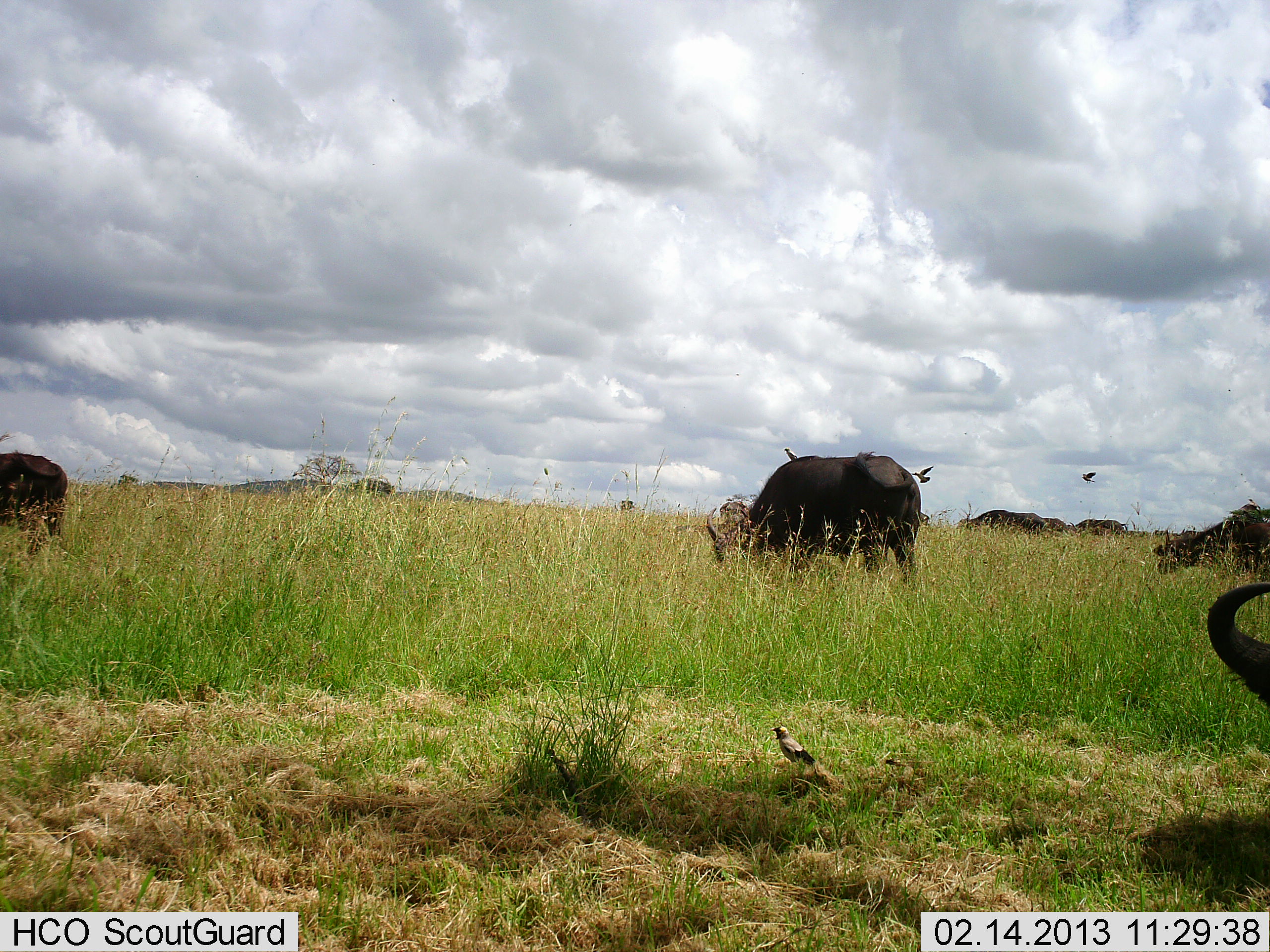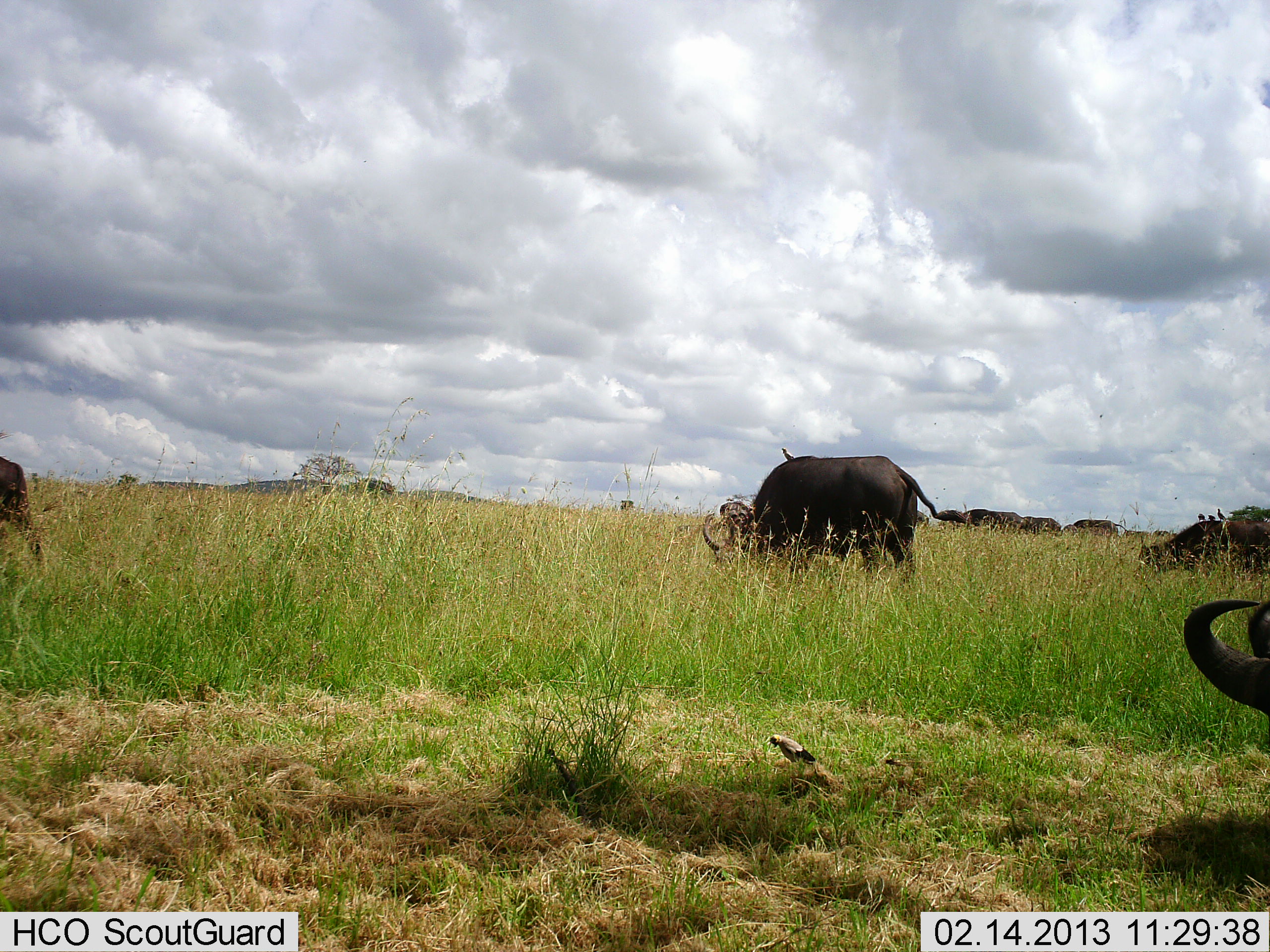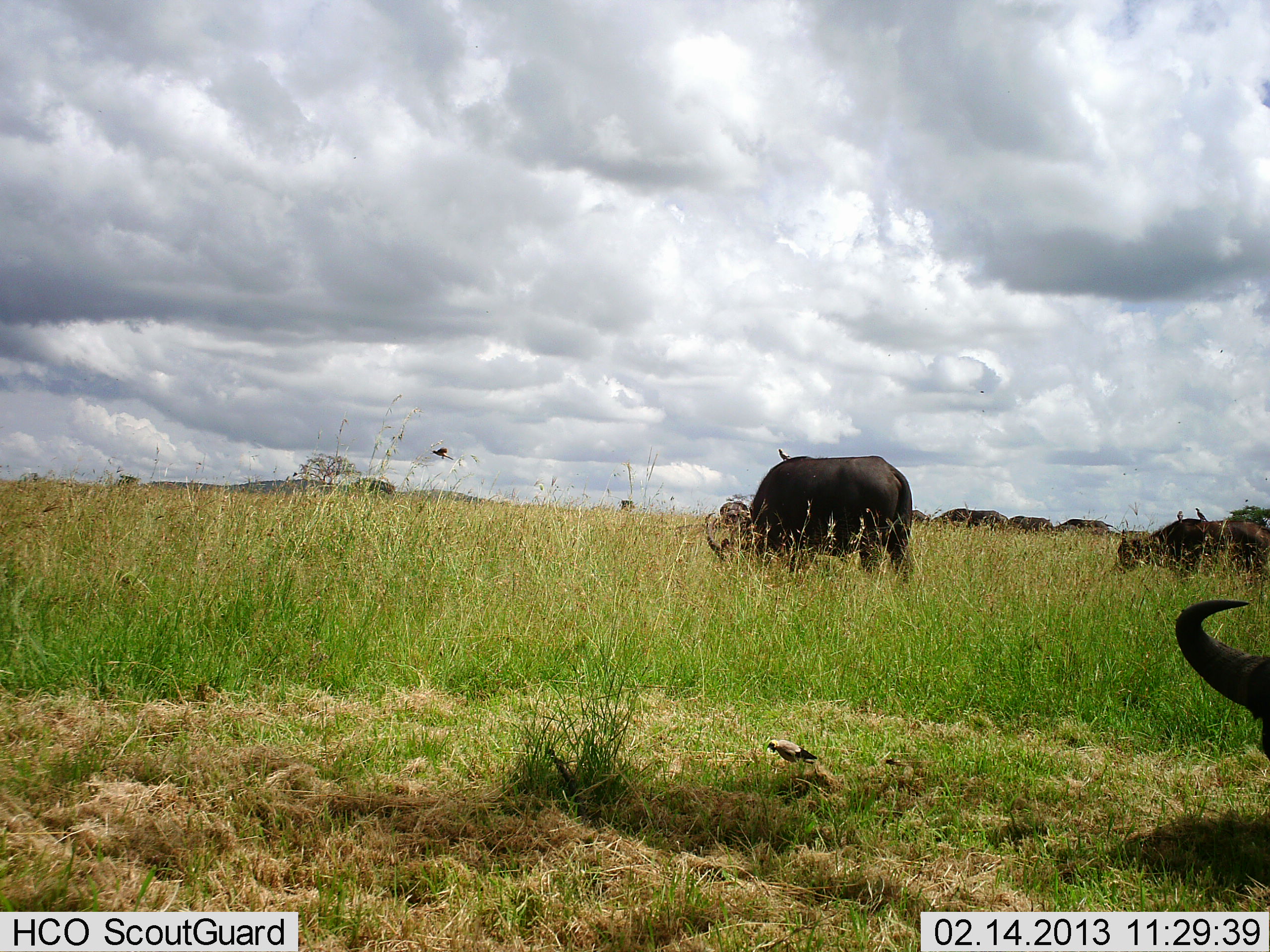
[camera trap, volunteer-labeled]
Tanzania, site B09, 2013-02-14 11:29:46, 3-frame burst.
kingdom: Animalia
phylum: Chordata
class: Mammalia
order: Artiodactyla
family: Bovidae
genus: Syncerus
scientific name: Syncerus caffer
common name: cape buffalo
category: buffalo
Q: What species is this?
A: Buffalo (cape buffalo) (Syncerus caffer).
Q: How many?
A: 8.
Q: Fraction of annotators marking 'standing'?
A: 30%.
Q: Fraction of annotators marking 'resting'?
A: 12%.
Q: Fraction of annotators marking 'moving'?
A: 40%.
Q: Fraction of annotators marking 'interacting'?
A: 2%.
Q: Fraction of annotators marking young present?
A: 6%.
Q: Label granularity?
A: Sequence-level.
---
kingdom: Animalia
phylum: Chordata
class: Aves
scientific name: Aves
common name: bird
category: otherbird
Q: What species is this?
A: Otherbird (bird) (Aves).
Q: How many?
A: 3.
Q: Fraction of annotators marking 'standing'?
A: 64%.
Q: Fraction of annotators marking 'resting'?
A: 7%.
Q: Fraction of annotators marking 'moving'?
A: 71%.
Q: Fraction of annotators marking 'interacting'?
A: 7%.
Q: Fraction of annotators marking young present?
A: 0%.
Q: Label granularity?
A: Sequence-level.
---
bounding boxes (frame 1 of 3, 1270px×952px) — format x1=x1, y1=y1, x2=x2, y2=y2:
animal: x1=707, y1=451, x2=921, y2=589; x1=1154, y1=505, x2=1270, y2=577; x1=1207, y1=582, x2=1270, y2=710; x1=0, y1=452, x2=69, y2=554; x1=954, y1=509, x2=1048, y2=535; x1=769, y1=726, x2=817, y2=765; x1=1070, y1=518, x2=1127, y2=534; x1=719, y1=502, x2=749, y2=518; x1=1044, y1=517, x2=1068, y2=535; x1=919, y1=512, x2=929, y2=530; x1=1066, y1=525, x2=1081, y2=537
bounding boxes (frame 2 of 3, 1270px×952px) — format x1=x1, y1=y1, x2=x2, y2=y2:
animal: x1=701, y1=448, x2=968, y2=583; x1=1183, y1=598, x2=1270, y2=717; x1=1139, y1=517, x2=1270, y2=583; x1=0, y1=455, x2=47, y2=572; x1=962, y1=509, x2=1032, y2=535; x1=770, y1=734, x2=817, y2=765; x1=1062, y1=518, x2=1128, y2=539; x1=1025, y1=516, x2=1061, y2=537; x1=917, y1=510, x2=929, y2=528; x1=1062, y1=524, x2=1078, y2=537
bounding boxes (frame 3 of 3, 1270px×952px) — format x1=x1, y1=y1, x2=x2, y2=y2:
animal: x1=705, y1=448, x2=915, y2=583; x1=1176, y1=600, x2=1270, y2=762; x1=1116, y1=519, x2=1270, y2=574; x1=934, y1=508, x2=1009, y2=532; x1=708, y1=501, x2=750, y2=533; x1=766, y1=739, x2=817, y2=764; x1=1055, y1=519, x2=1124, y2=535; x1=1009, y1=515, x2=1053, y2=533; x1=911, y1=509, x2=935, y2=526; x1=1054, y1=524, x2=1078, y2=533